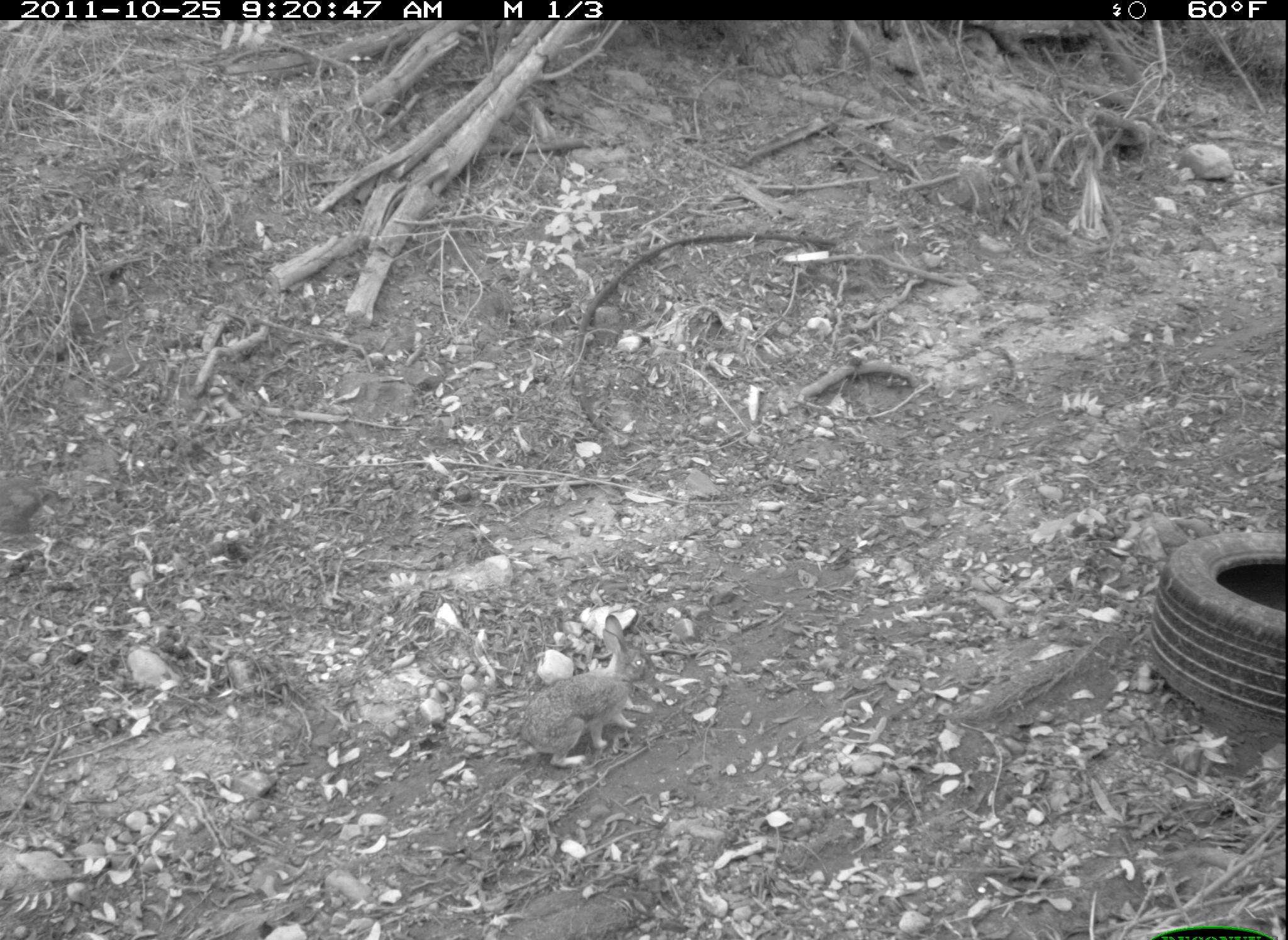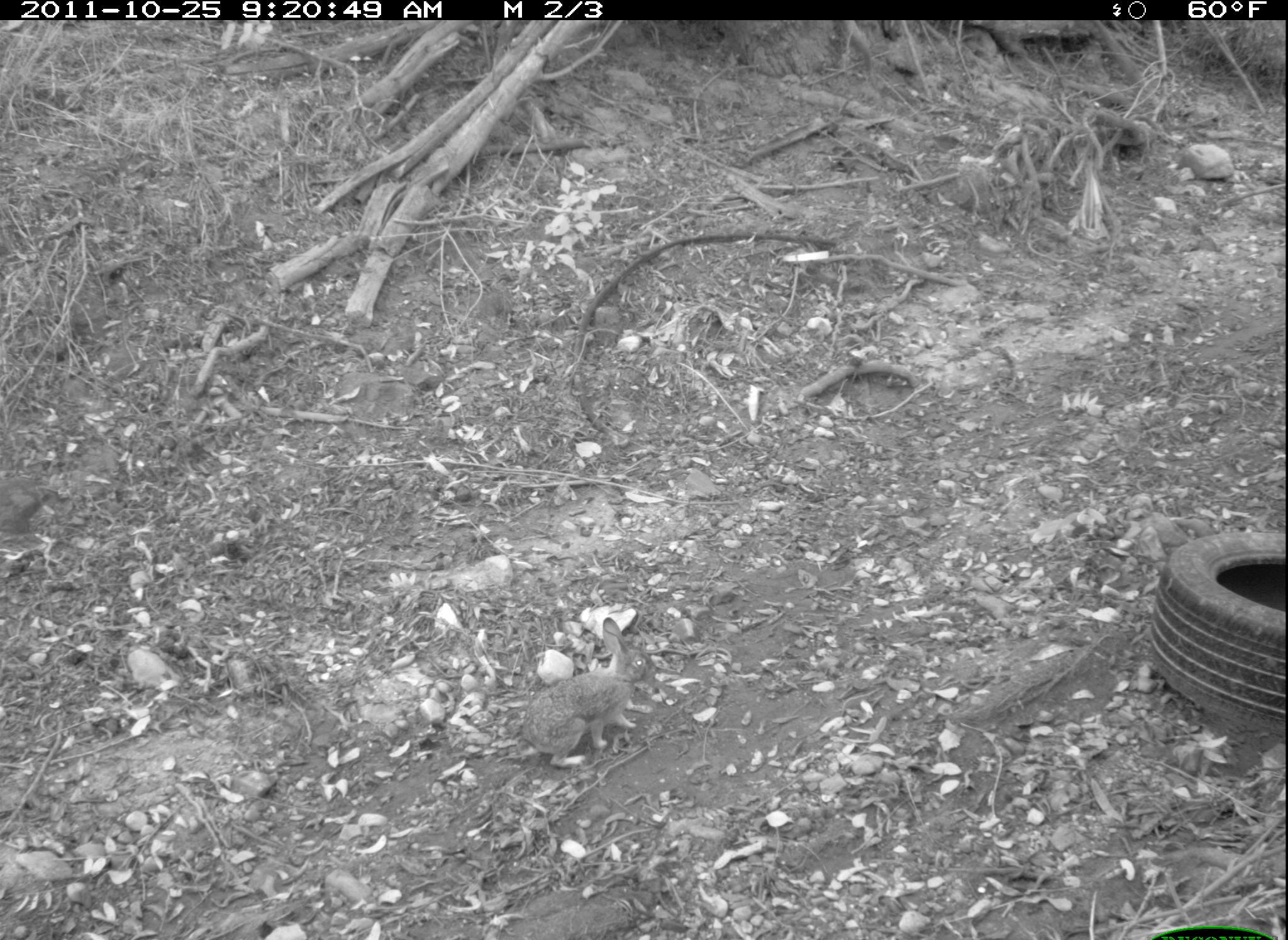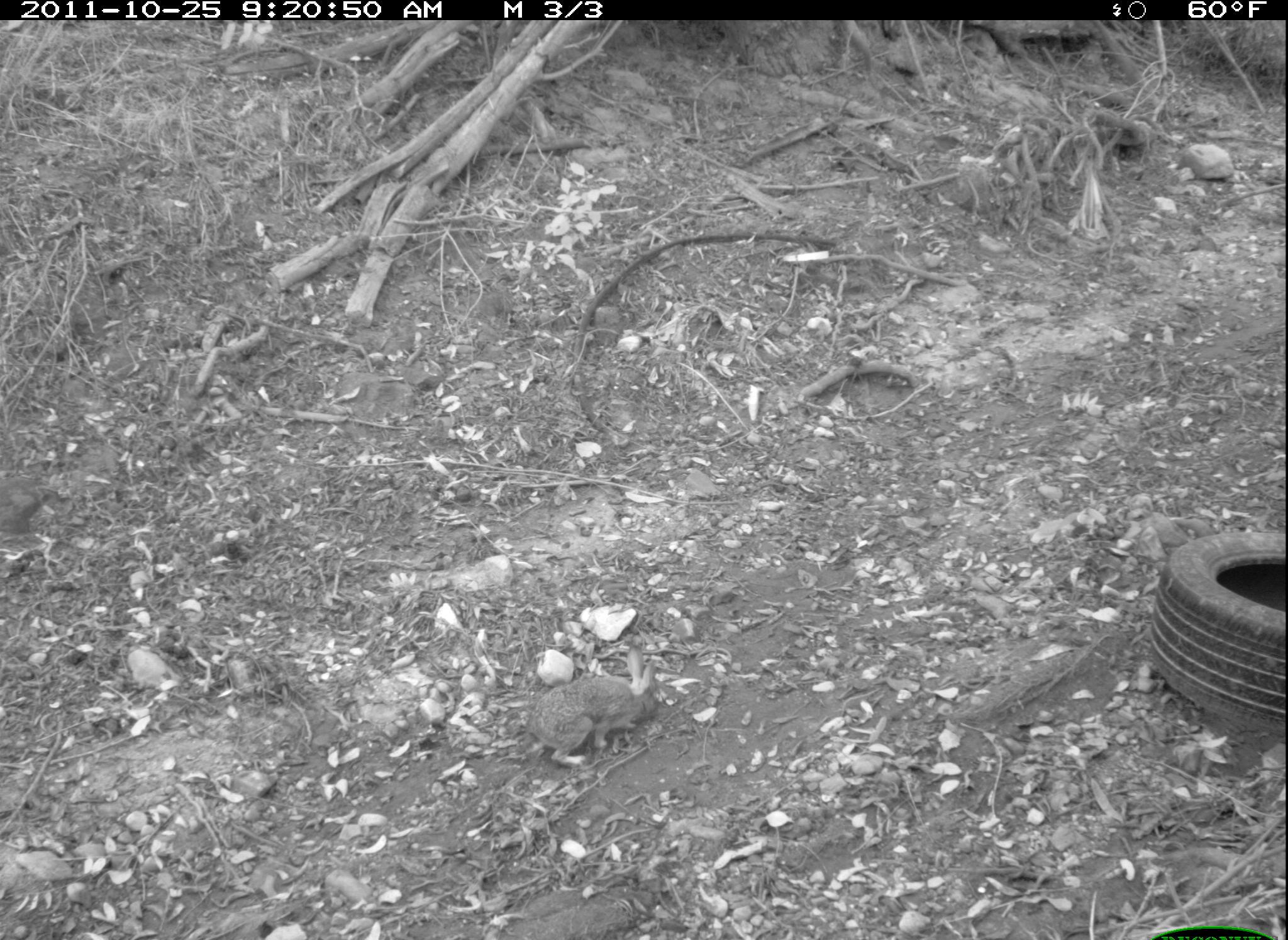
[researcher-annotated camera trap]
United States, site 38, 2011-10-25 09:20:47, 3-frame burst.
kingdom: Animalia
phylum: Chordata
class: Mammalia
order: Lagomorpha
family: Leporidae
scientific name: Leporidae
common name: rabbits and hares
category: rabbit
Rabbit (rabbits and hares) (Leporidae).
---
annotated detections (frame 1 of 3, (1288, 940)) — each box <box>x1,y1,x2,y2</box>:
rabbit: <box>507,604,641,772</box>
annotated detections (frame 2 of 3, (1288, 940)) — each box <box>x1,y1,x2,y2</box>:
rabbit: <box>515,610,647,773</box>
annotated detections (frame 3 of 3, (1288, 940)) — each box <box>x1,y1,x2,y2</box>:
rabbit: <box>518,636,668,770</box>